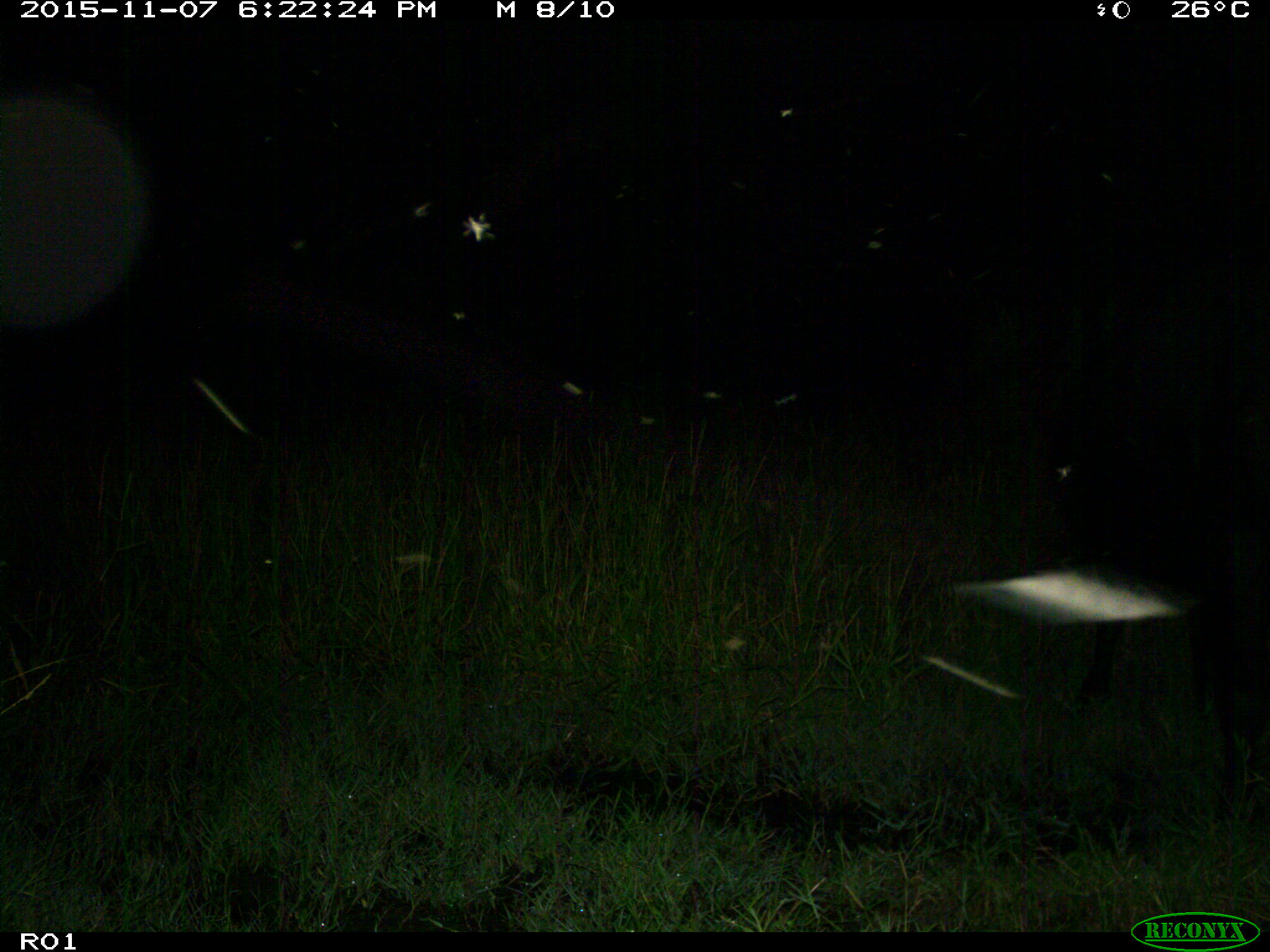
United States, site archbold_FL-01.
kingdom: Animalia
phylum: Chordata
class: Mammalia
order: Artiodactyla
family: Bovidae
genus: Bos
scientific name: Bos taurus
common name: domestic cow